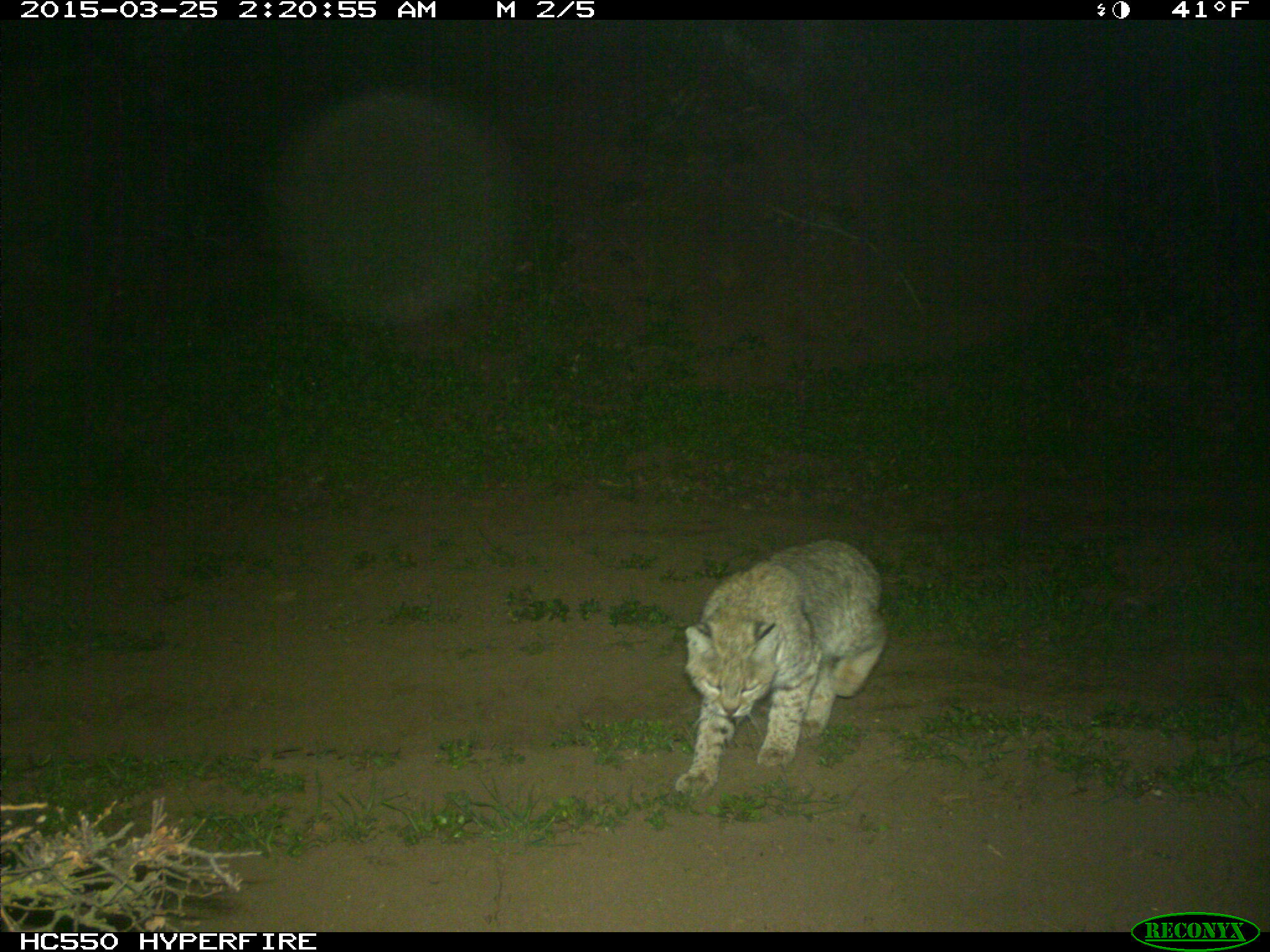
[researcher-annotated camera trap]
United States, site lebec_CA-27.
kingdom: Animalia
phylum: Chordata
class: Mammalia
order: Carnivora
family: Felidae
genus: Lynx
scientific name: Lynx rufus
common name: bobcat